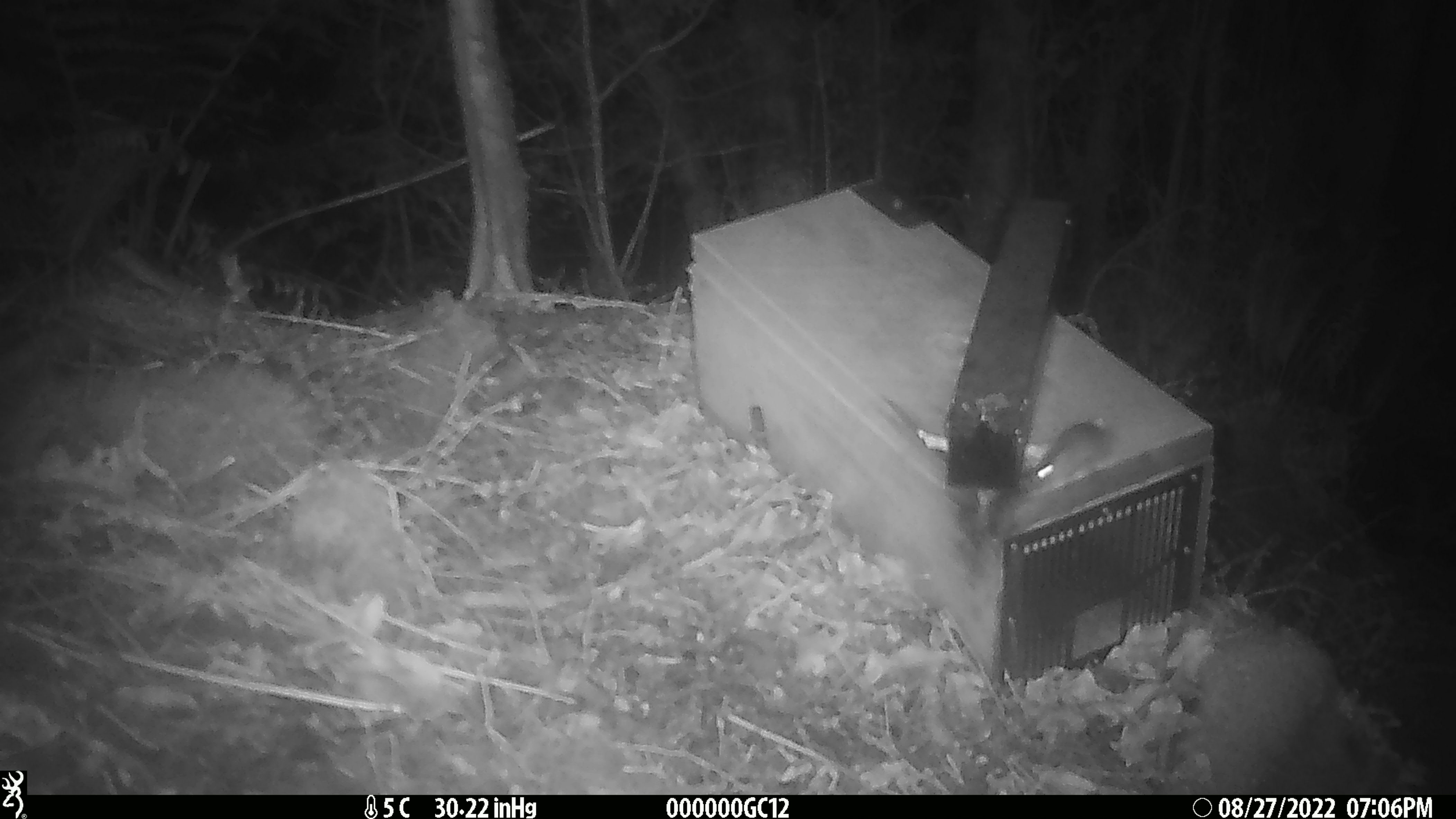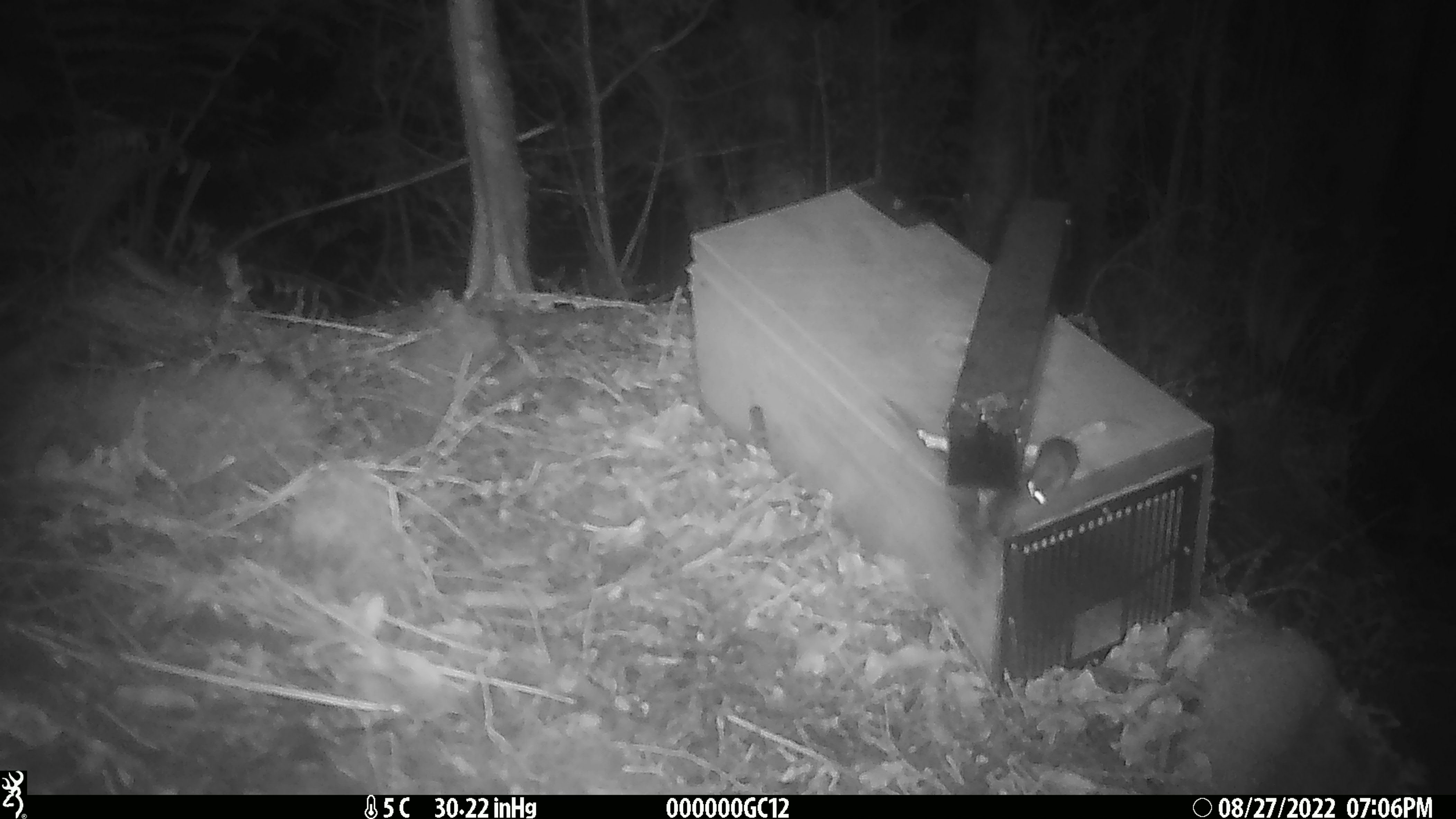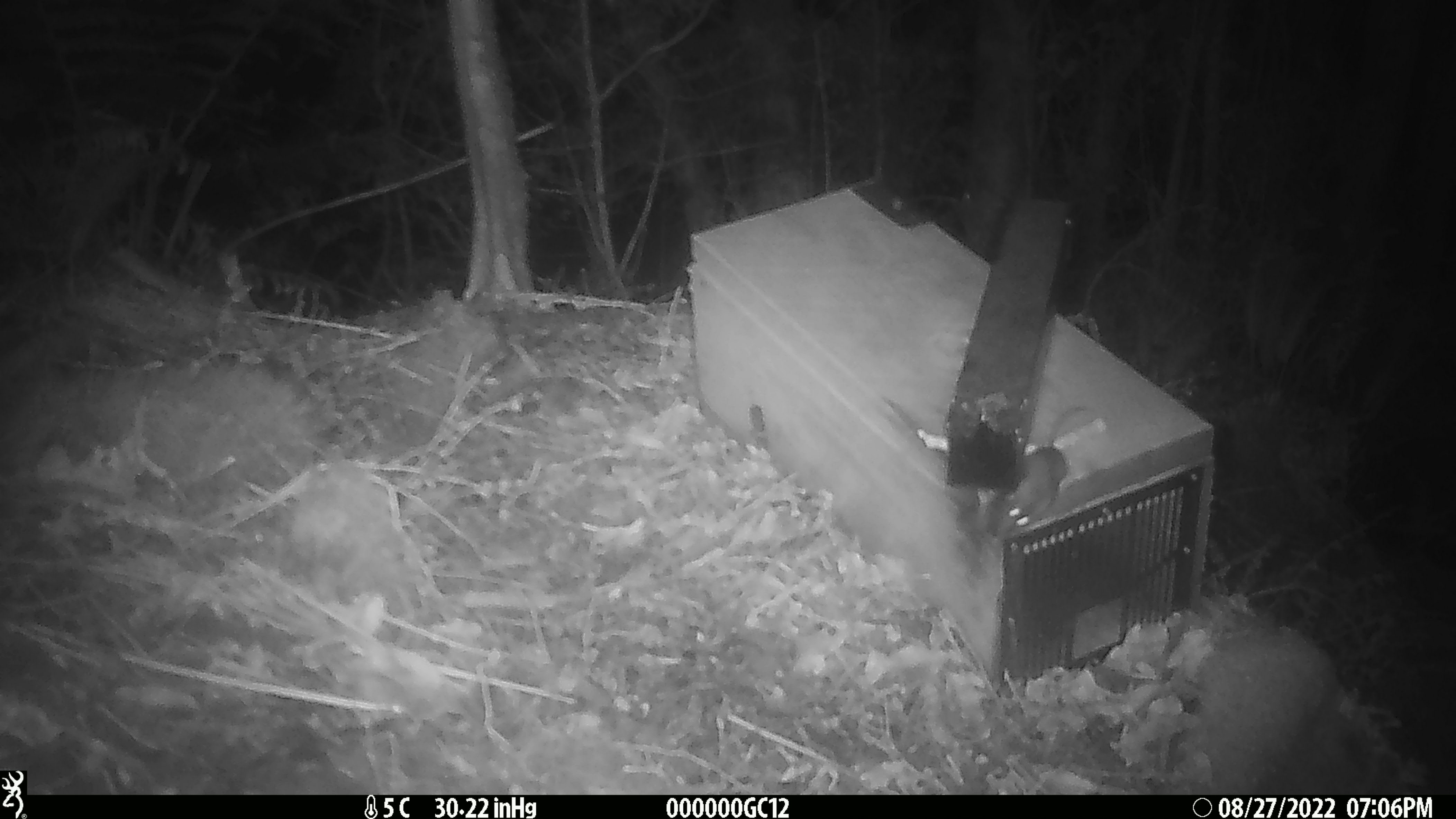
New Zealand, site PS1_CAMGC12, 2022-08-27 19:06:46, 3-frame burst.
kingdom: Animalia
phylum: Chordata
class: Mammalia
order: Rodentia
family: Muridae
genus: Mus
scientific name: Mus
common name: mouse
Mouse (Mus).